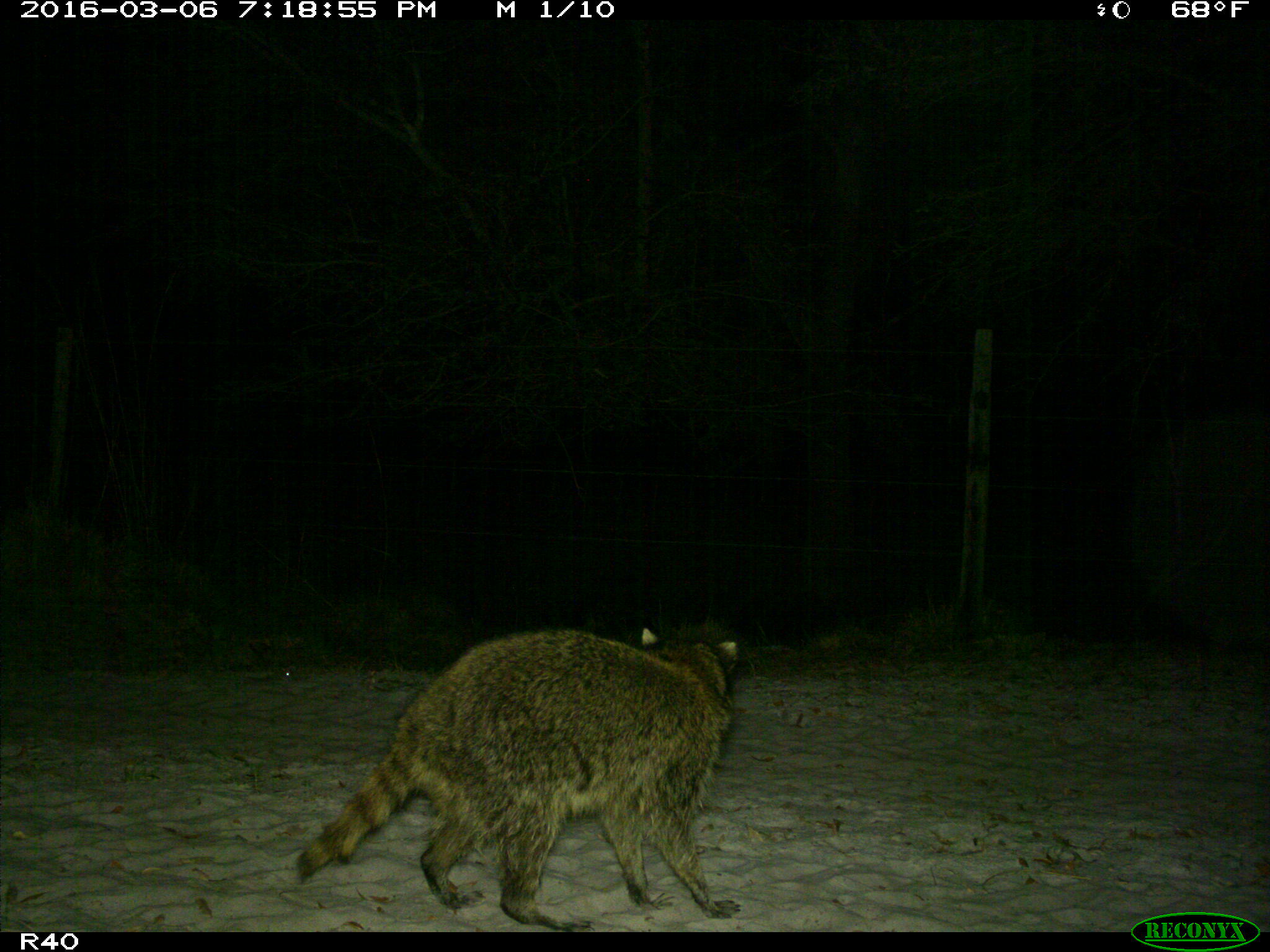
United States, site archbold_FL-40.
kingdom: Animalia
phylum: Chordata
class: Mammalia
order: Carnivora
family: Procyonidae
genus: Procyon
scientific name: Procyon lotor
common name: common raccoon